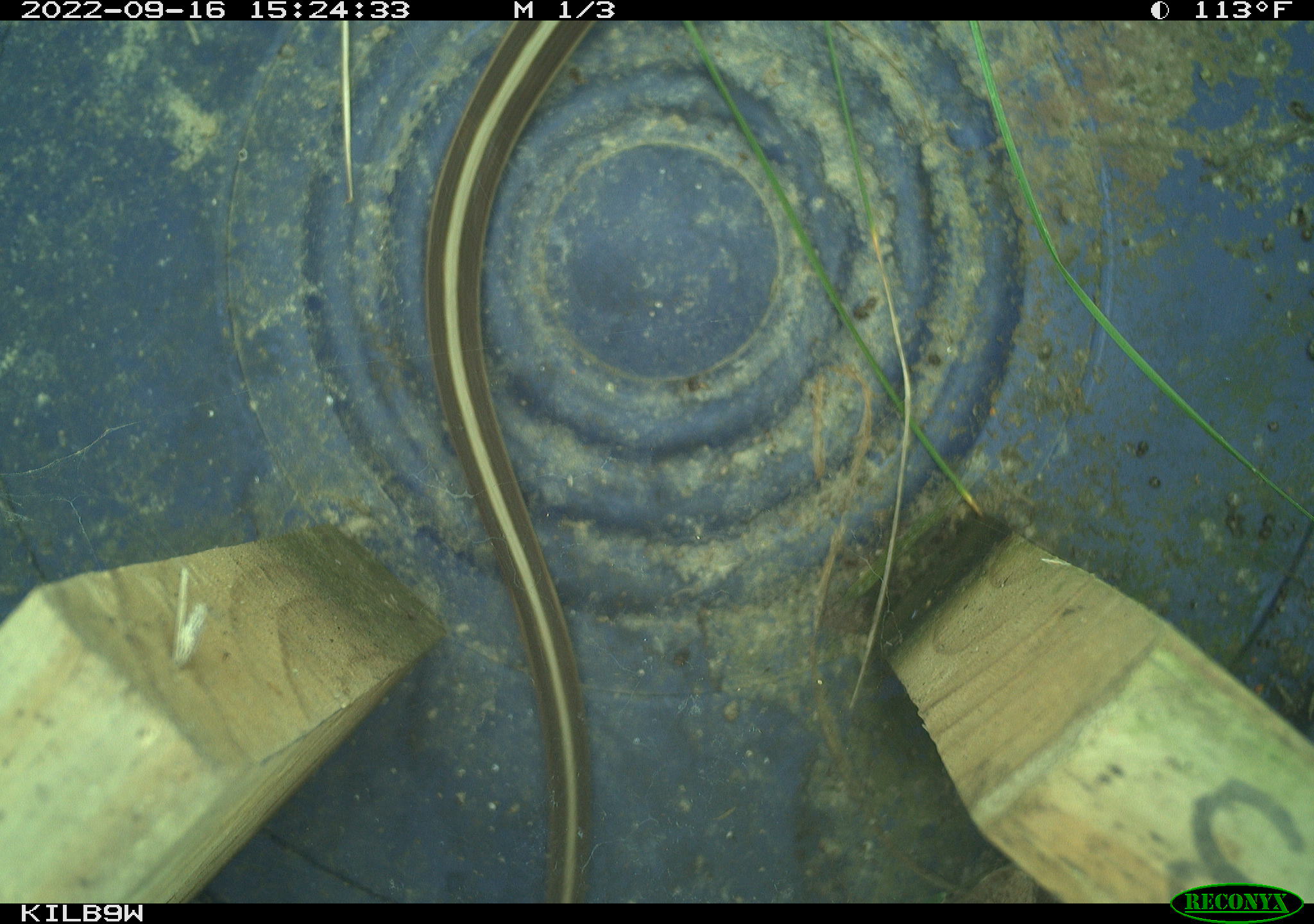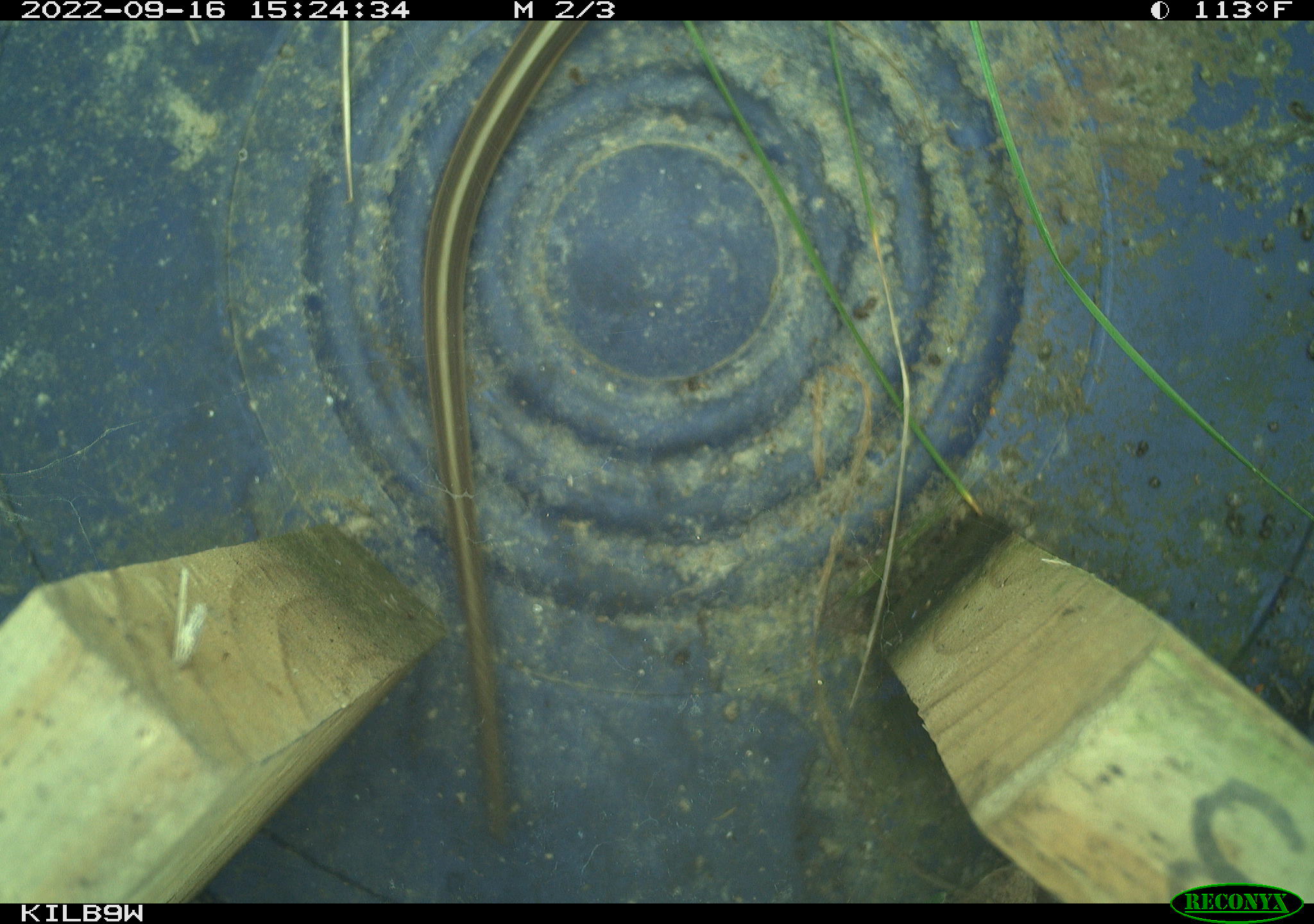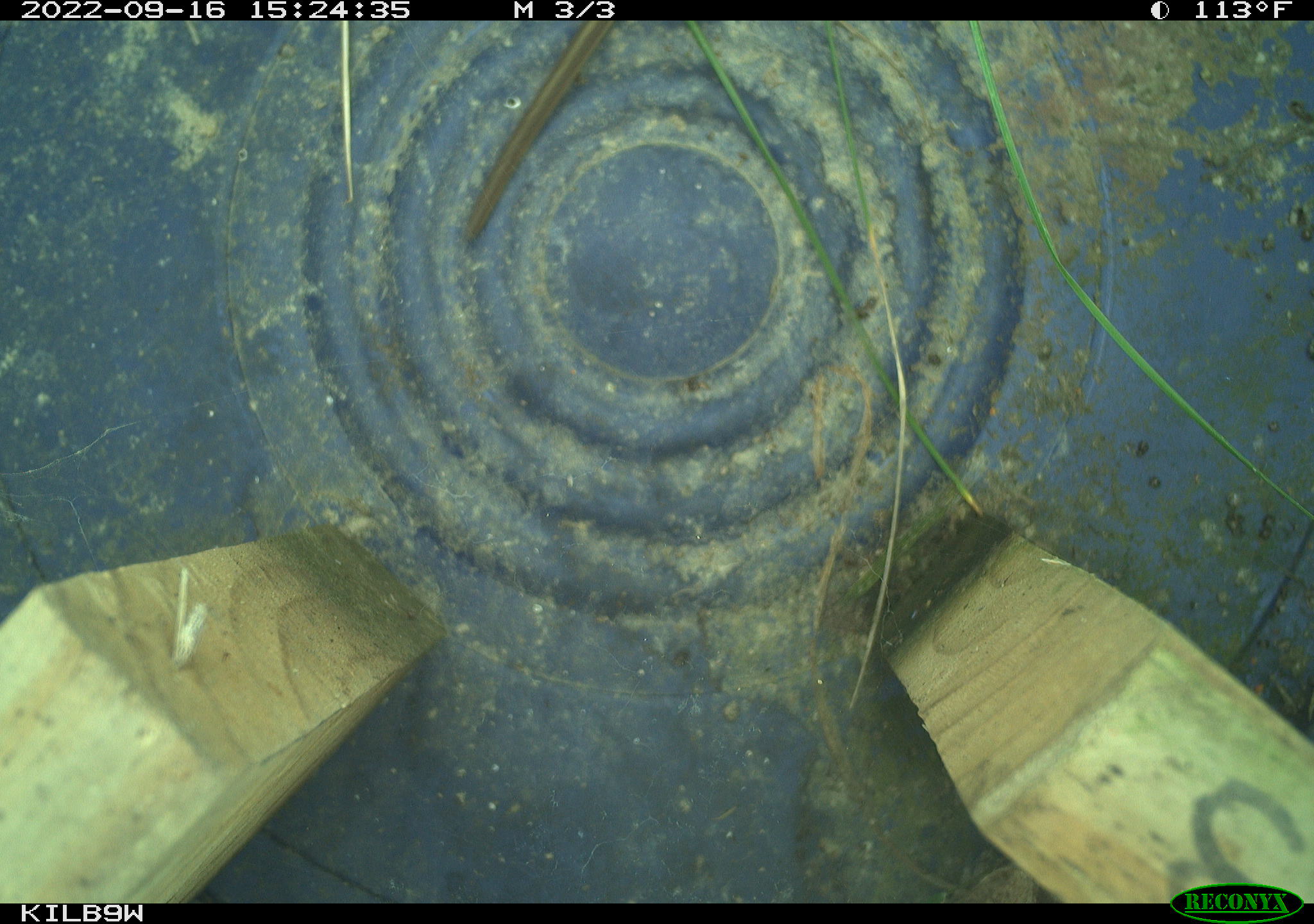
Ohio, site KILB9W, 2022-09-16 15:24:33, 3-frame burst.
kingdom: Animalia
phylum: Chordata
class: Reptilia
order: Squamata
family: Colubridae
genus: Thamnophis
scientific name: Thamnophis sirtalis sirtalis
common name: eastern gartersnake